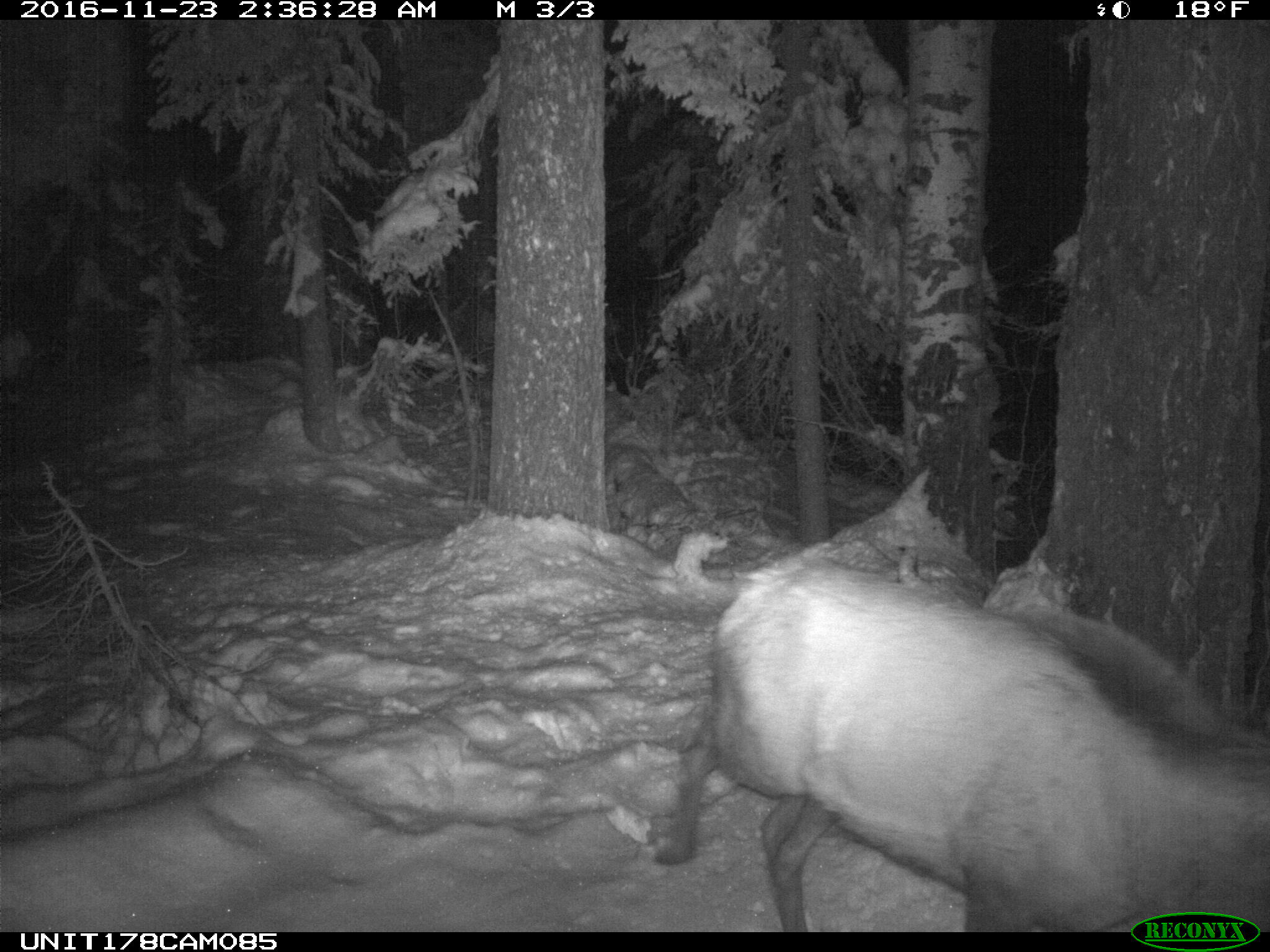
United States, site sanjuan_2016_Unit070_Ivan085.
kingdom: Animalia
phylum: Chordata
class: Mammalia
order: Artiodactyla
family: Cervidae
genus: Cervus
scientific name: Cervus elaphus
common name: red deer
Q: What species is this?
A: Cervus elaphus (red deer).